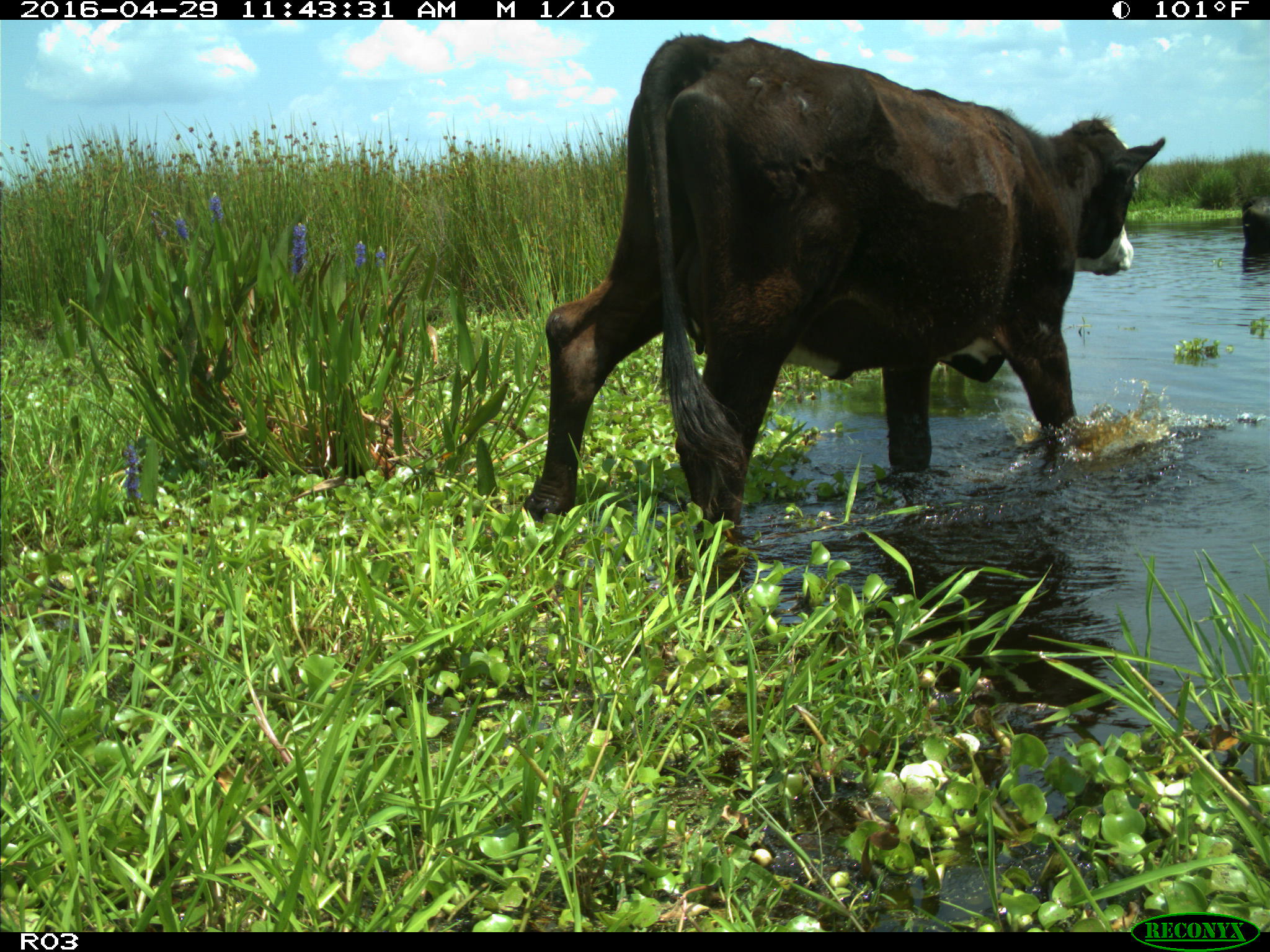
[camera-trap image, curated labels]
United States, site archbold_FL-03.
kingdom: Animalia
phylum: Chordata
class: Mammalia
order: Artiodactyla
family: Bovidae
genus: Bos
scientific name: Bos taurus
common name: domestic cow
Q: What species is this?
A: Bos taurus (domestic cow).